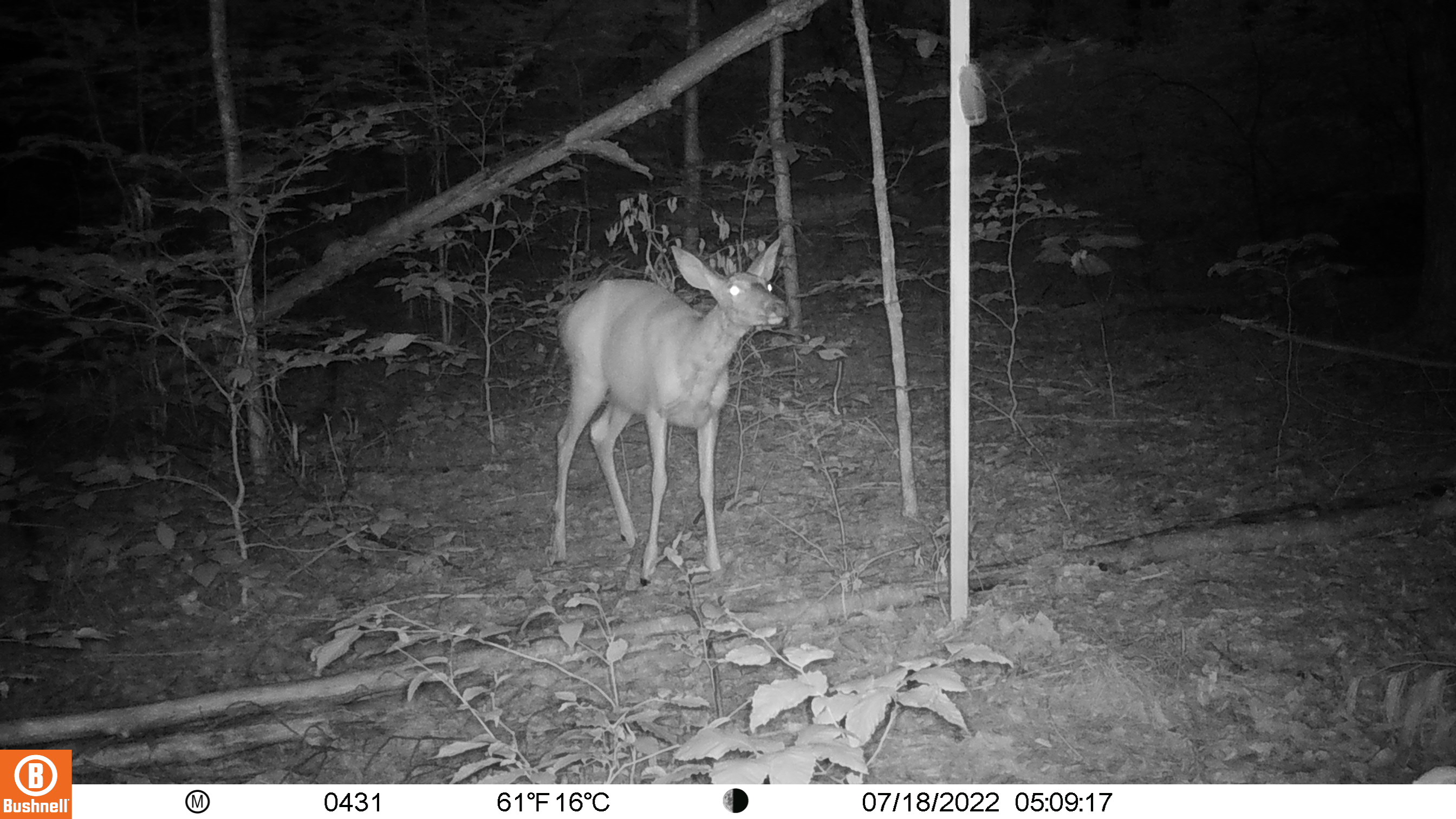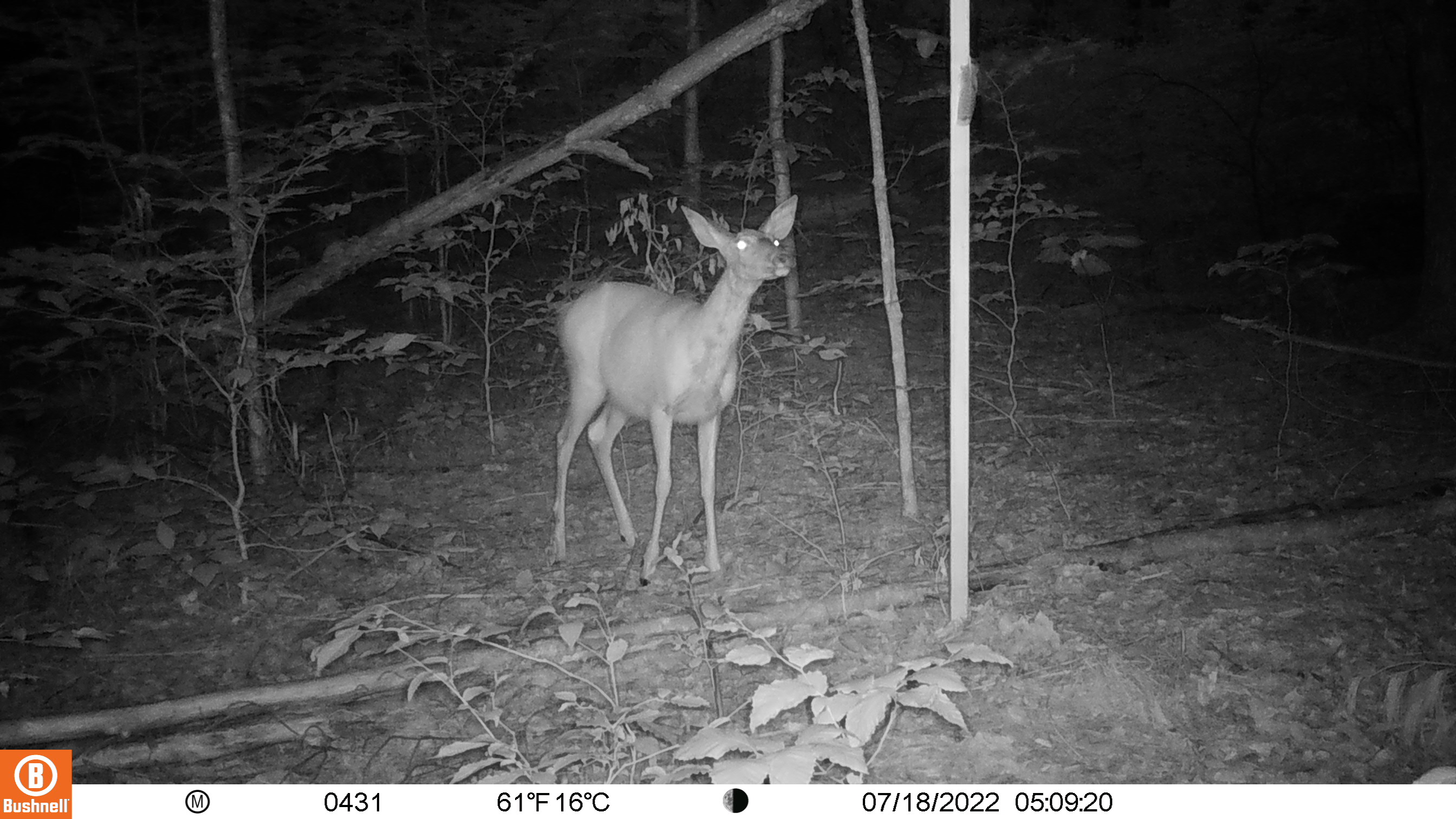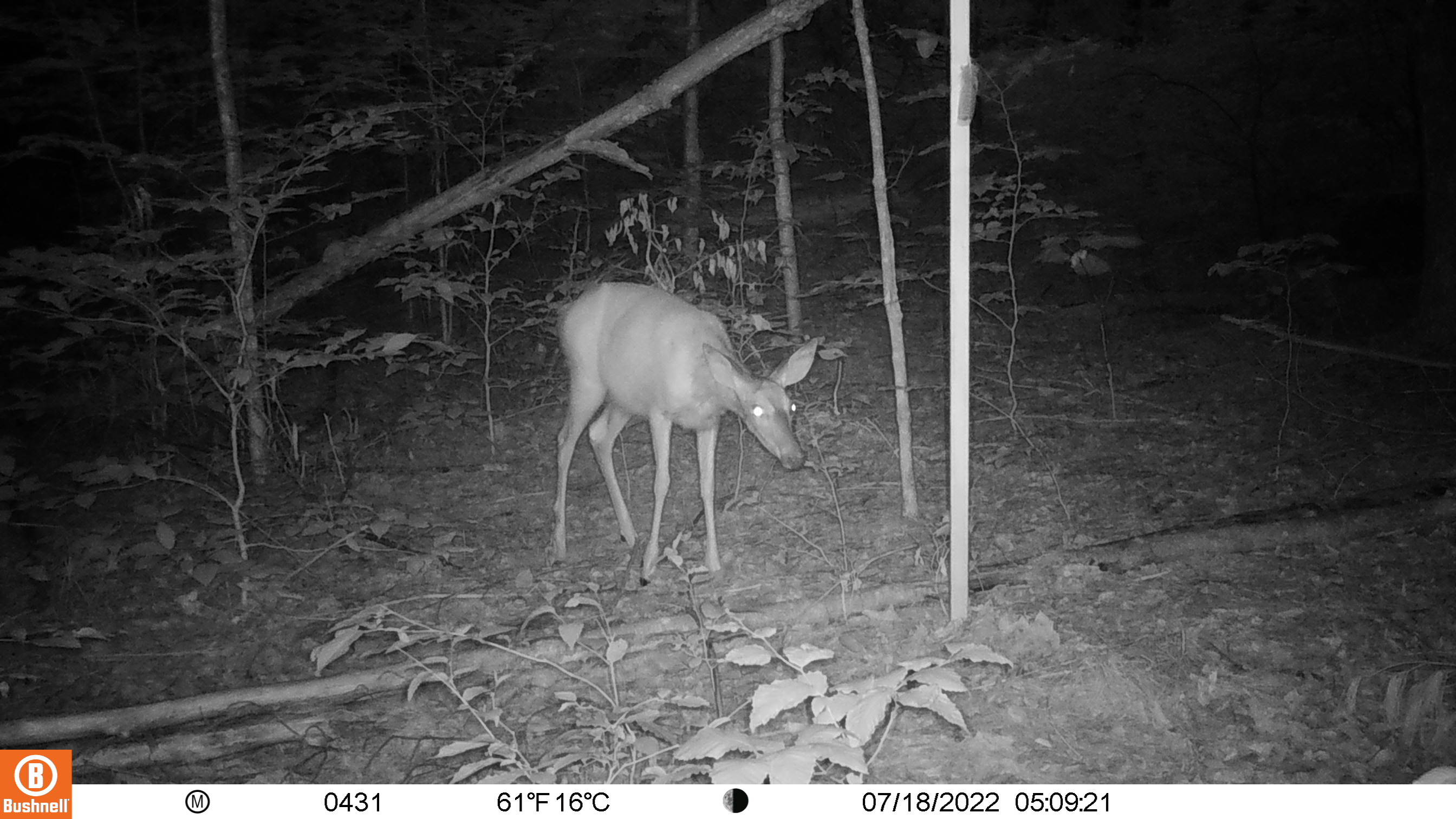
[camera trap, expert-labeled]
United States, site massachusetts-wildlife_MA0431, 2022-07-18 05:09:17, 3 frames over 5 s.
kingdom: Animalia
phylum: Chordata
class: Mammalia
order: Artiodactyla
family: Cervidae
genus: Odocoileus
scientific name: Odocoileus virginianus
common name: white-tailed deer